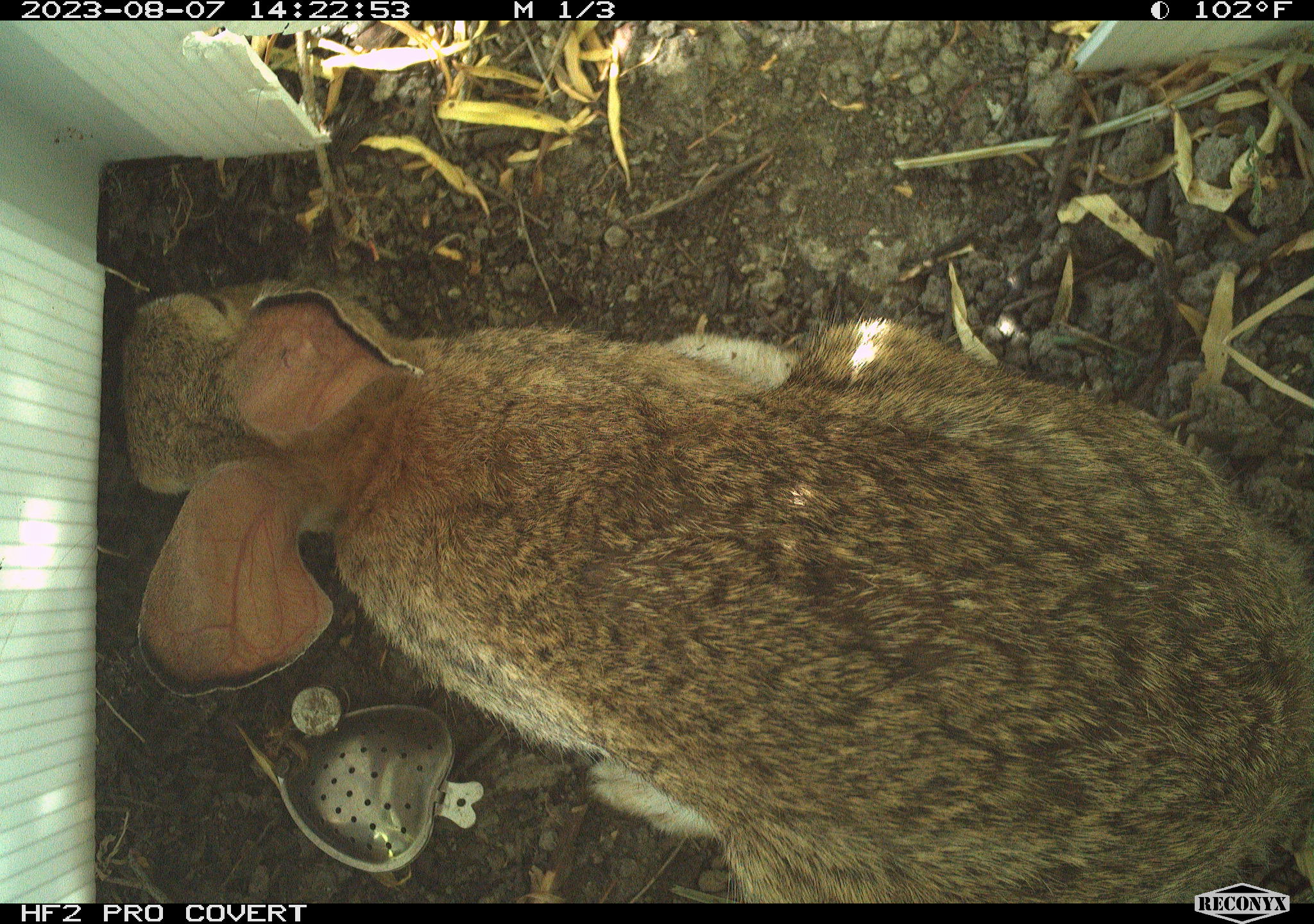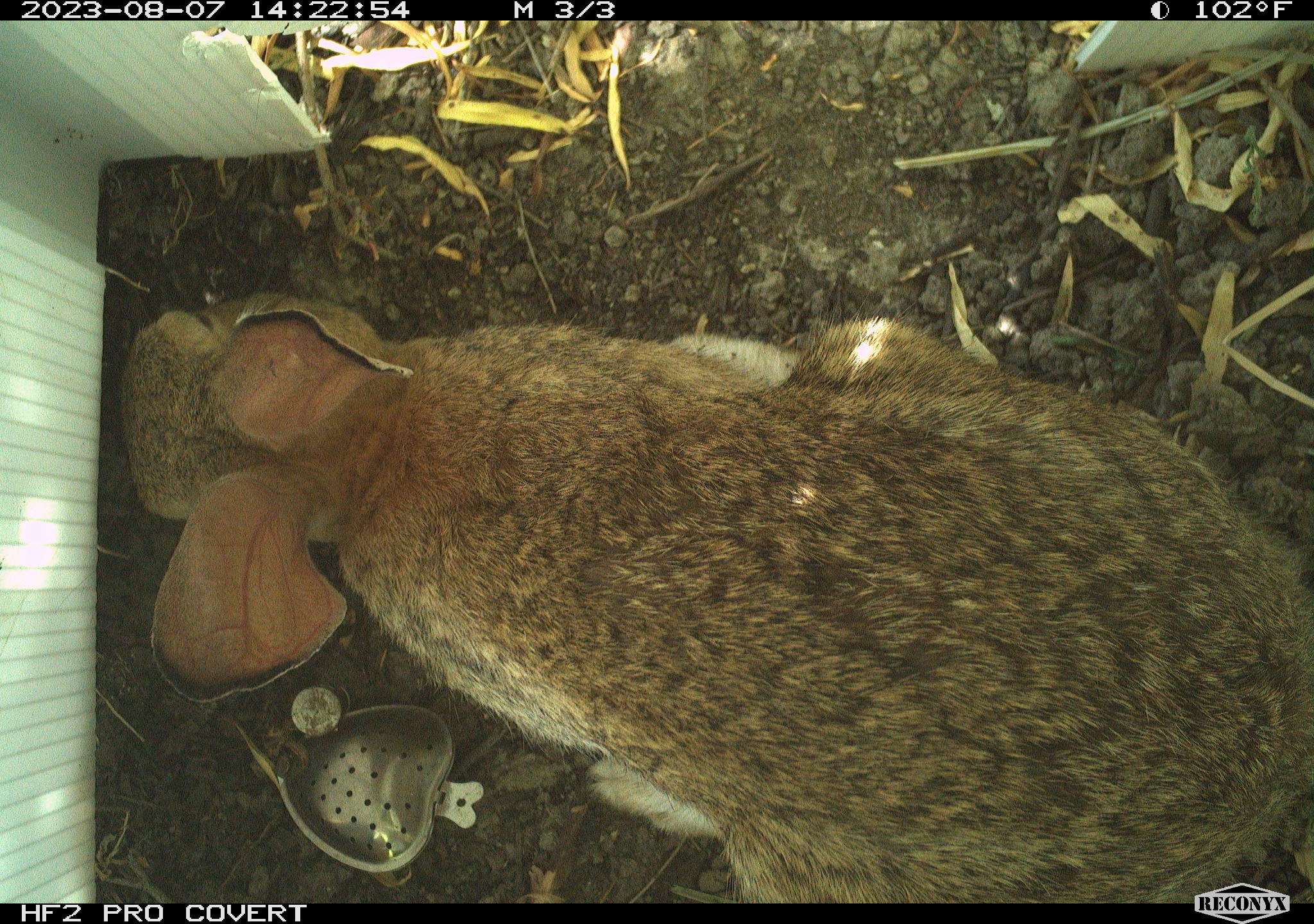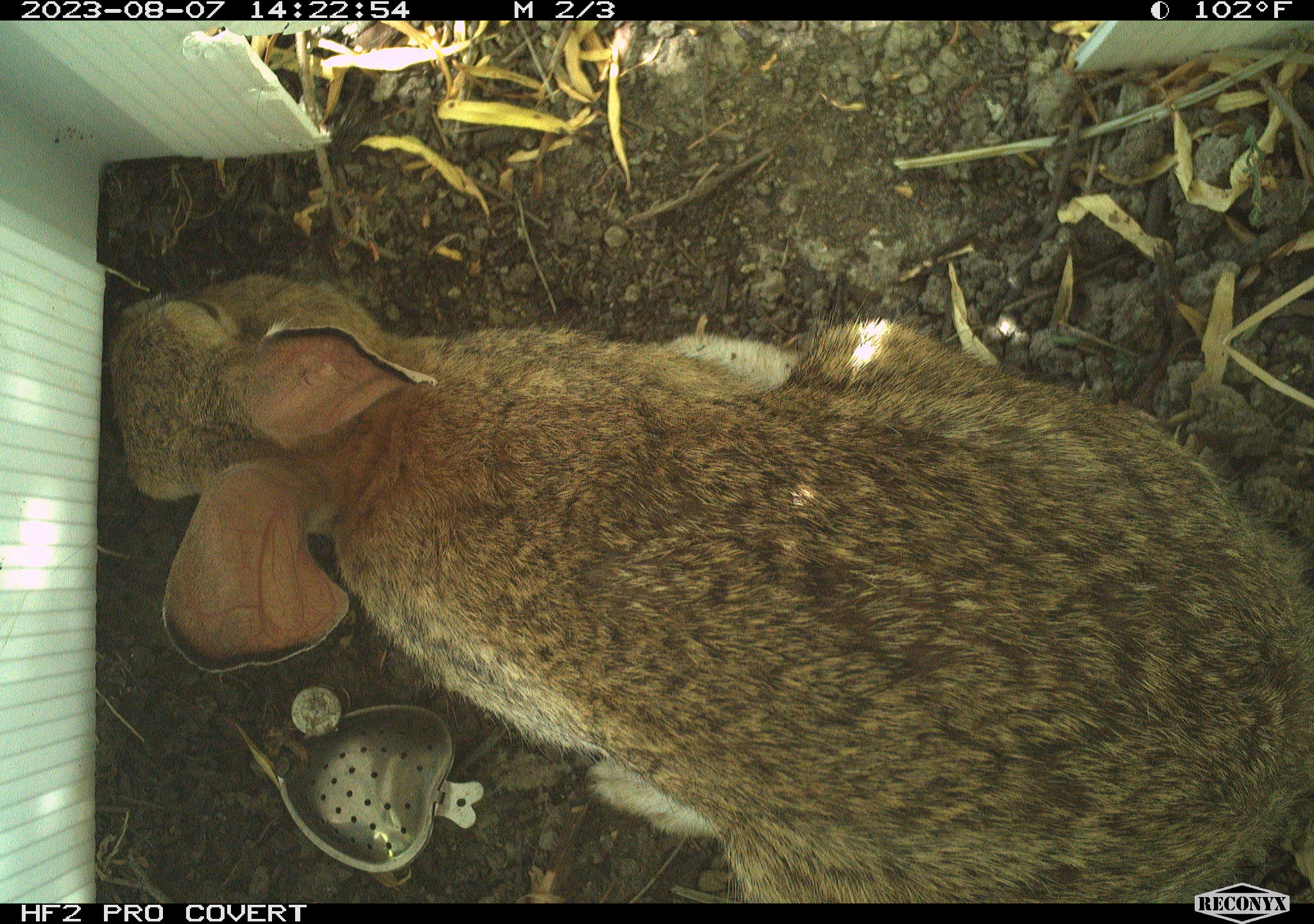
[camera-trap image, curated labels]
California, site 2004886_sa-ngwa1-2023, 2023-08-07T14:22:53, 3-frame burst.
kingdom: Animalia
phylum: Chordata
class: Mammalia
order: Lagomorpha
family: Leporidae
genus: Sylvilagus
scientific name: Sylvilagus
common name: cottontail rabbits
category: sylvilagus species